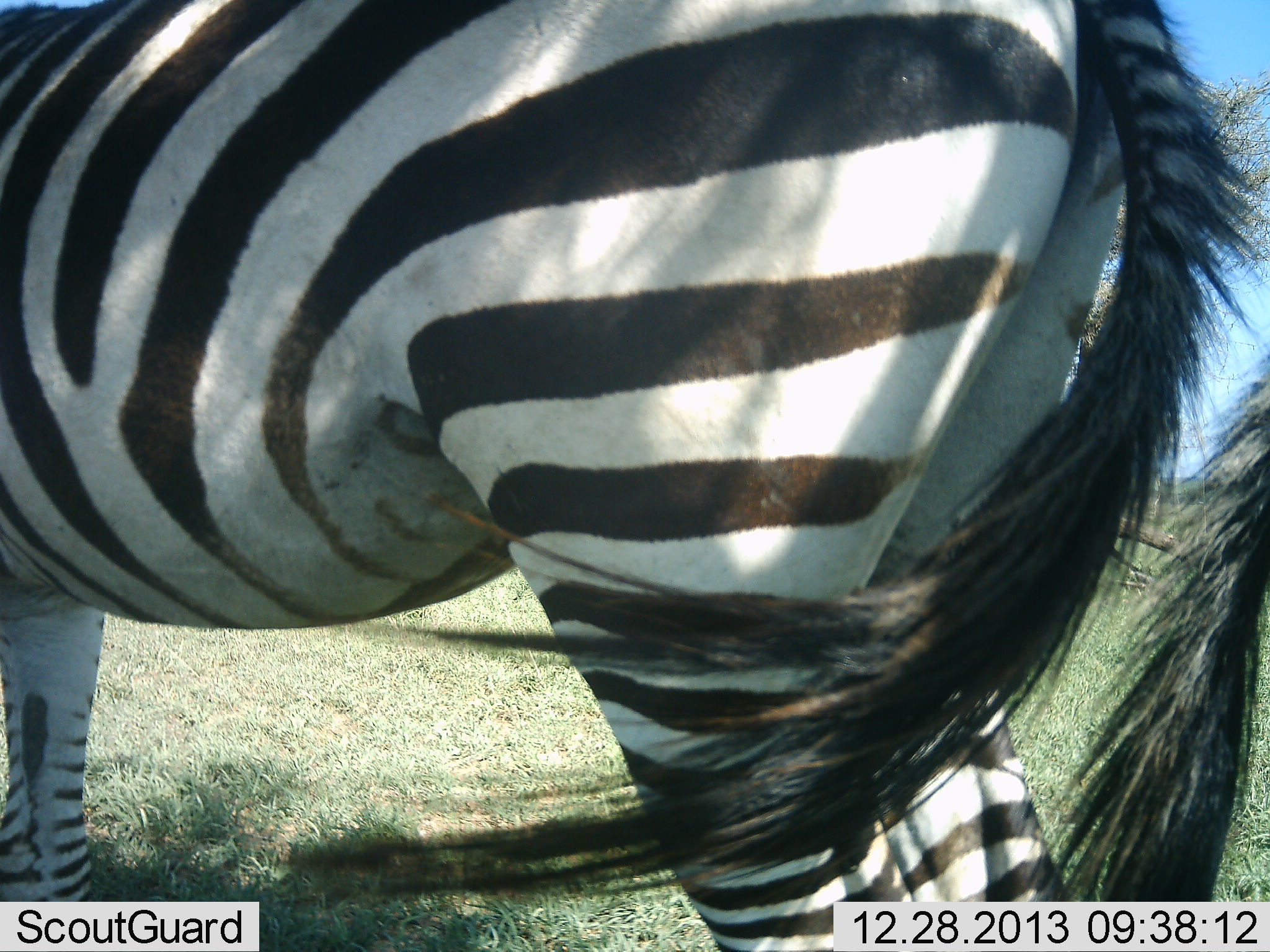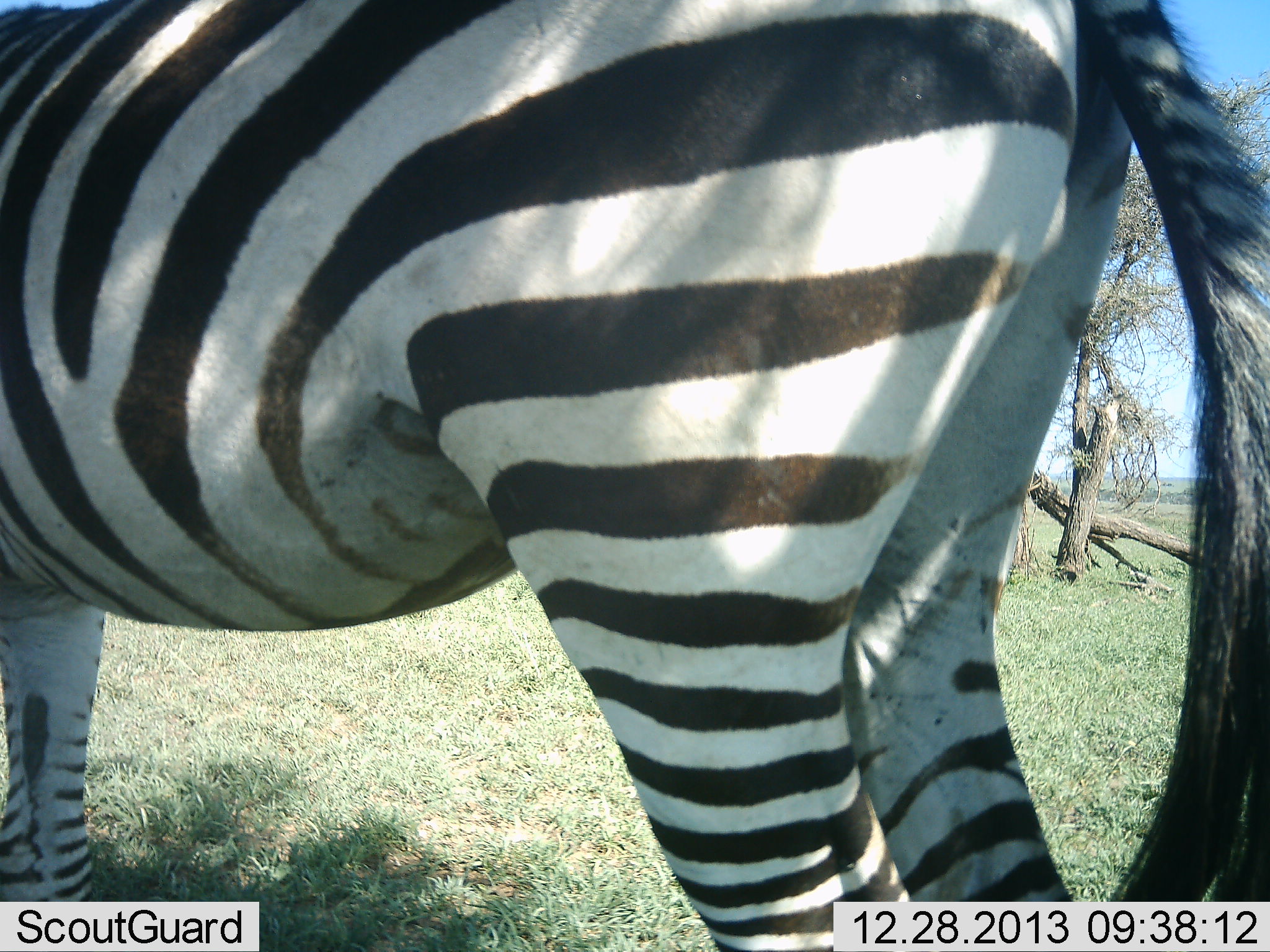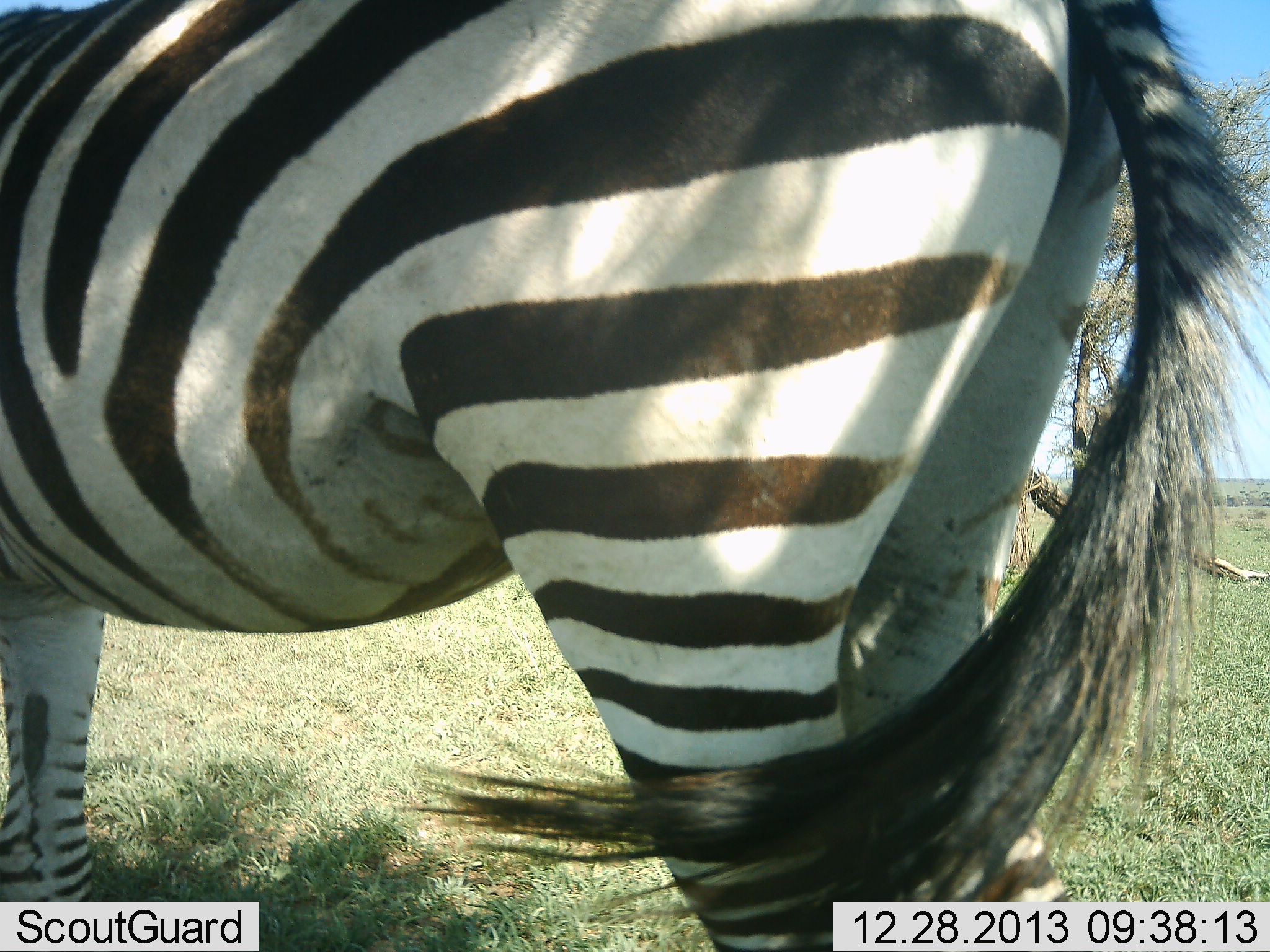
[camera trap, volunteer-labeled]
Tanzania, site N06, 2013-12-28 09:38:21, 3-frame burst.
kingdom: Animalia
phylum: Chordata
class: Mammalia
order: Perissodactyla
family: Equidae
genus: Equus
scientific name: Equus quagga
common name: plains zebra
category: zebra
Zebra (plains zebra) (Equus quagga), count 1. Behavior (volunteer vote fractions): standing 100%, resting 0%, moving 0%, interacting 0%. Young present (vote fraction): 0%. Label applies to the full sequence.